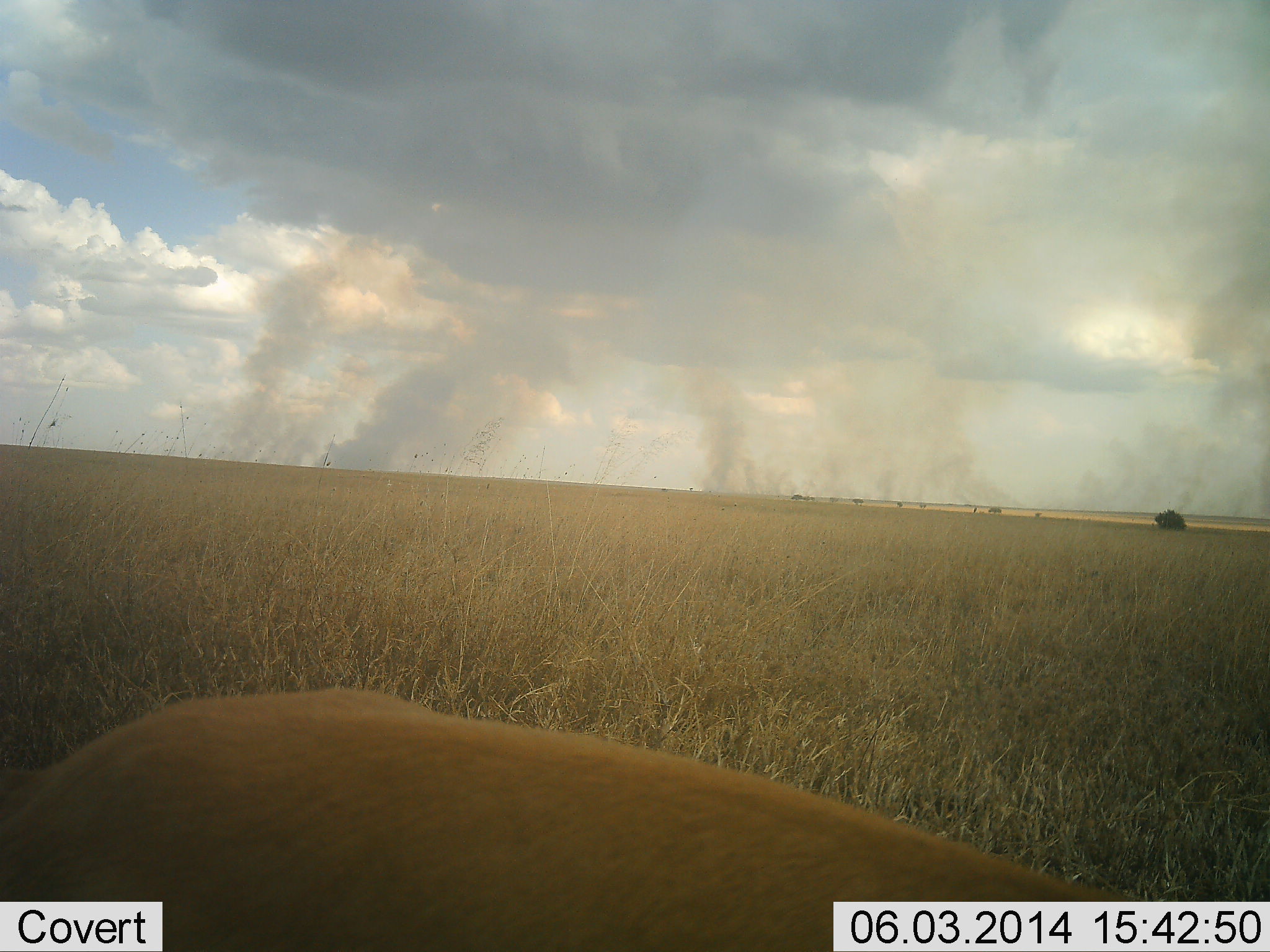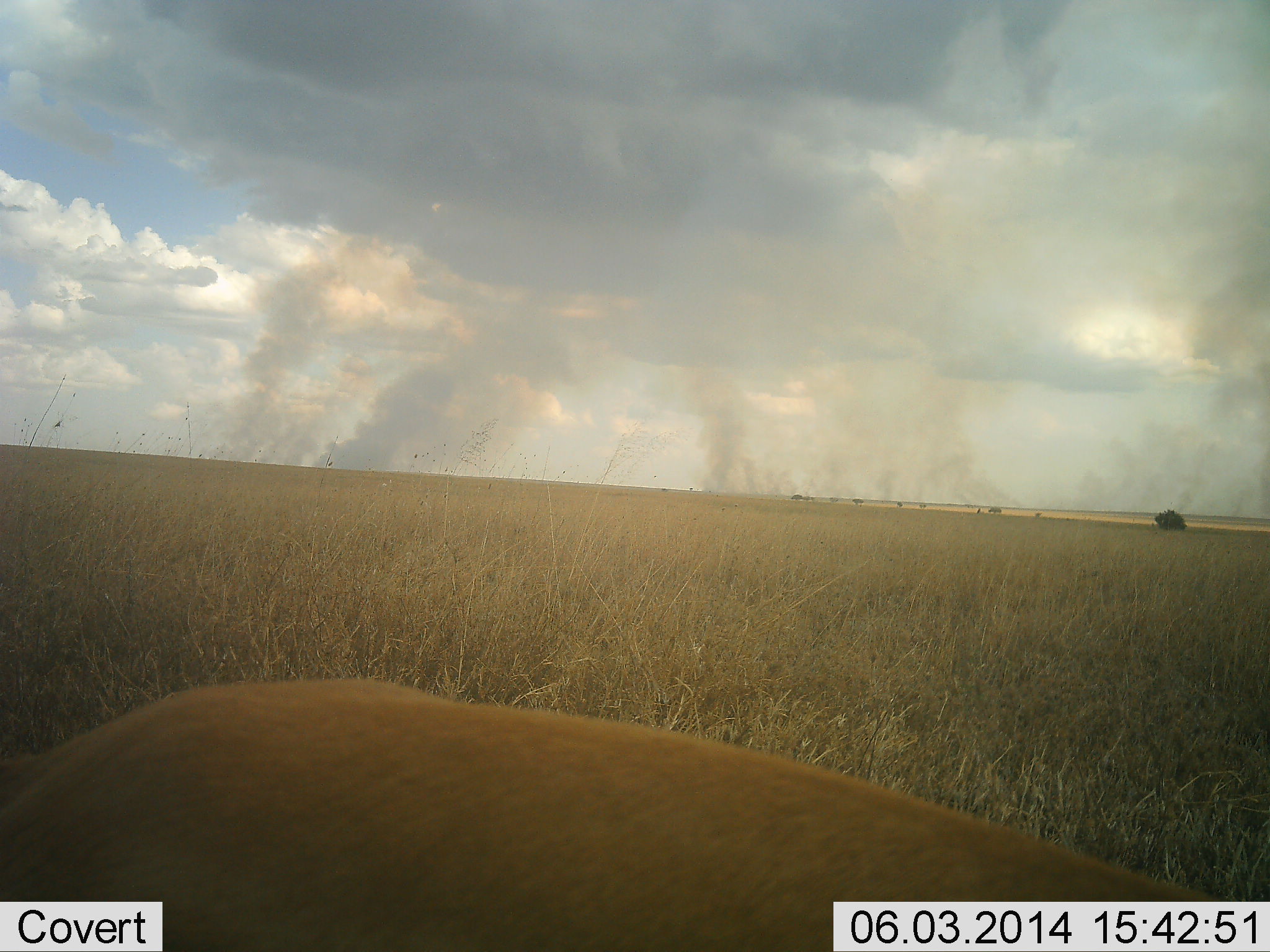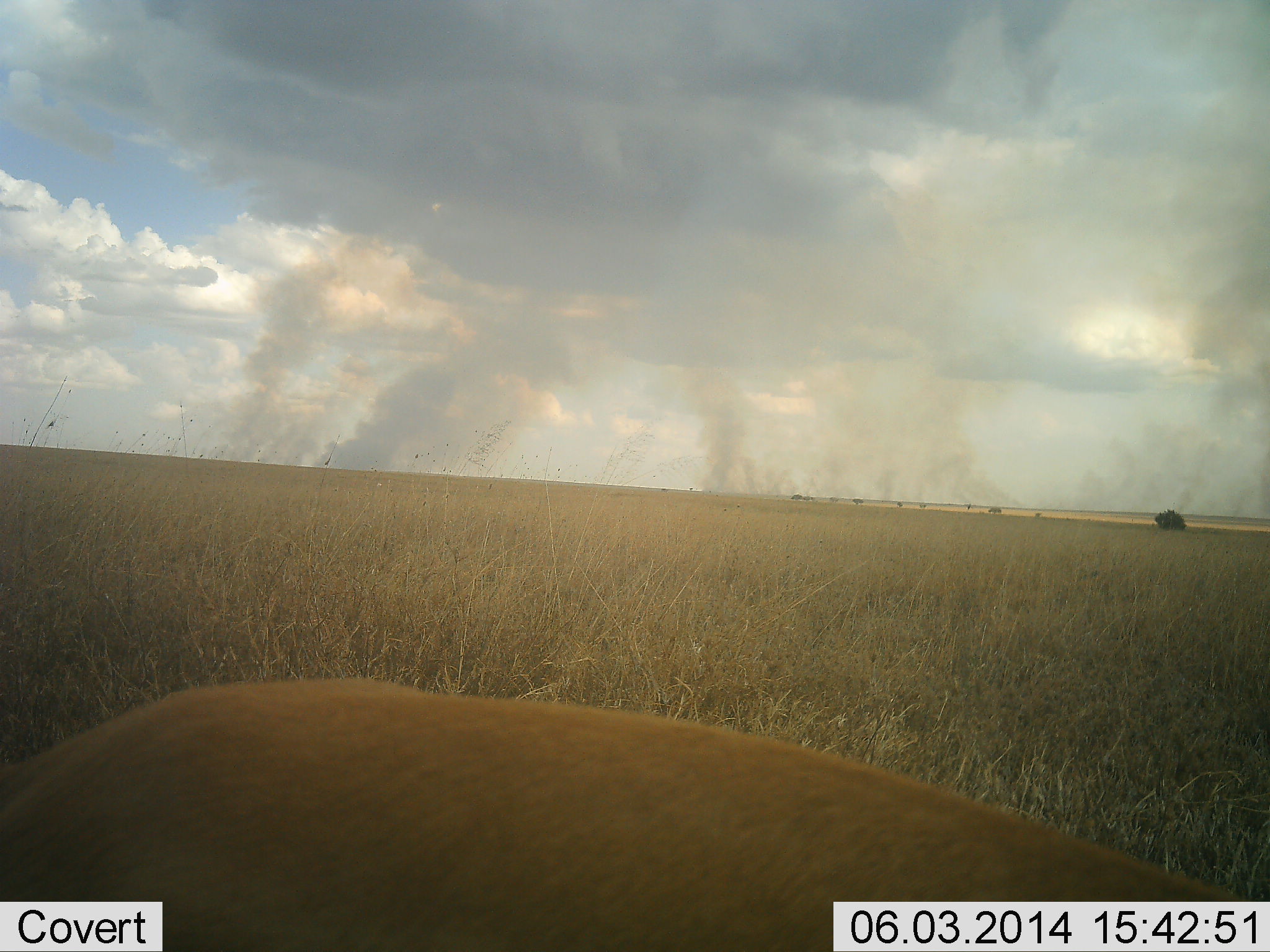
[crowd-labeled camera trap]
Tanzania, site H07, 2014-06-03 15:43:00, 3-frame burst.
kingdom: Animalia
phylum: Chordata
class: Mammalia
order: Carnivora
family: Felidae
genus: Panthera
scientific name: Panthera leo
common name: lion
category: lionfemale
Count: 1.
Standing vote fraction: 83%.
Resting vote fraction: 0%.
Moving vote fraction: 17%.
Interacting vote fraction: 0%.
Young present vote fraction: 0%.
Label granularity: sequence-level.